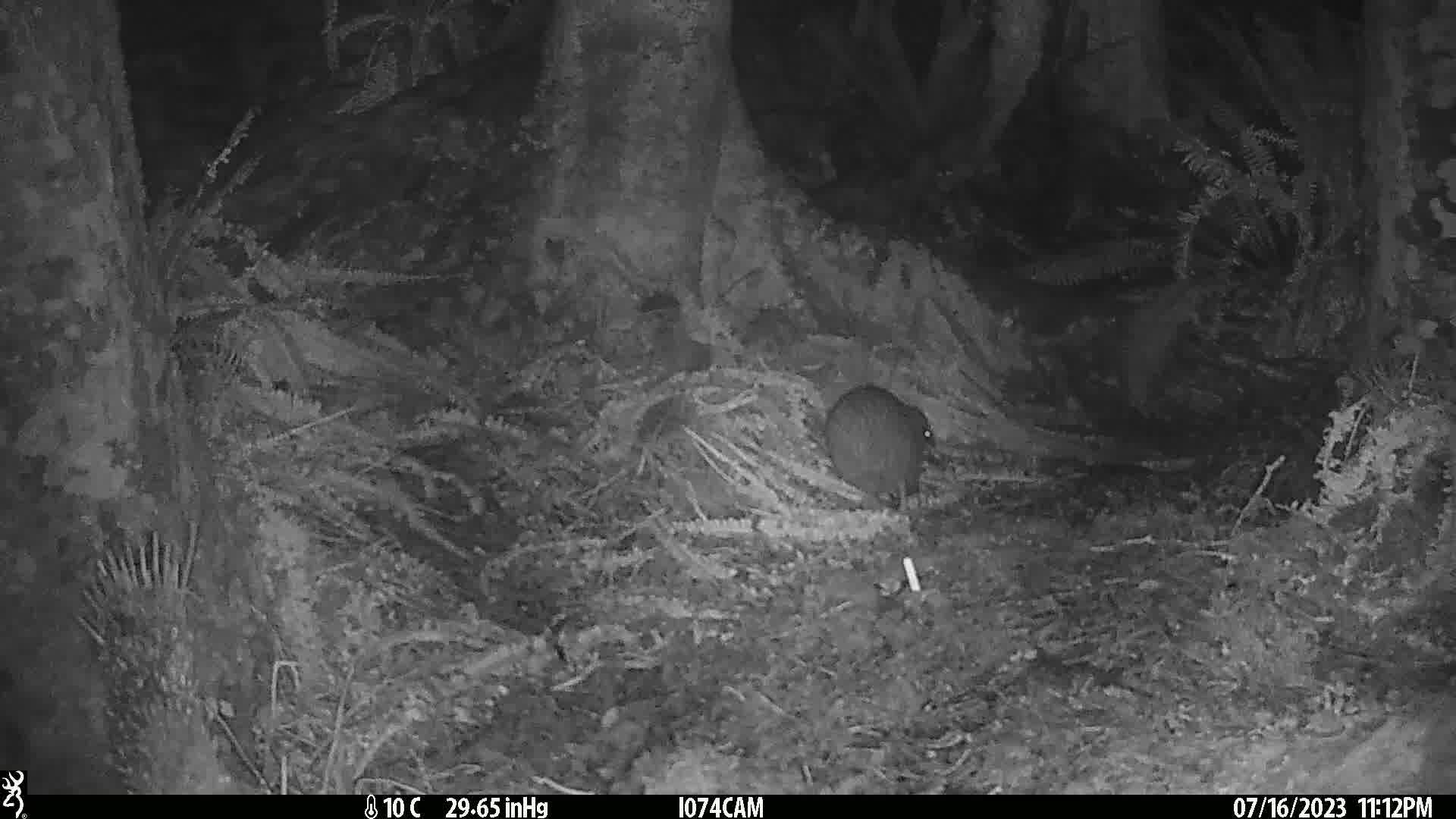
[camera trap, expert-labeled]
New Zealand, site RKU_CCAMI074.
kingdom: Animalia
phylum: Chordata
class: Aves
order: Apterygiformes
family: Apterygidae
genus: Apteryx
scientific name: Apteryx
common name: kiwi